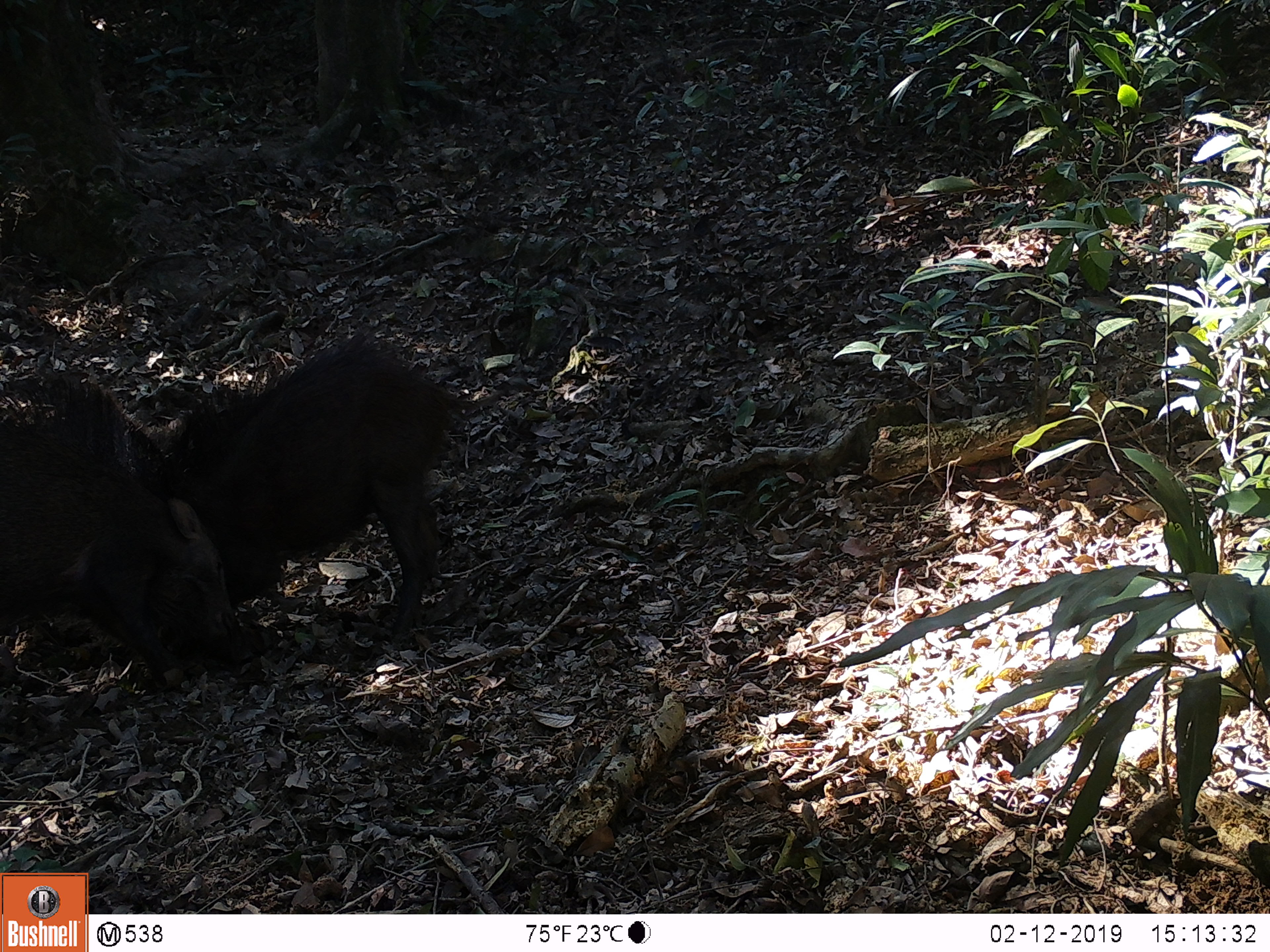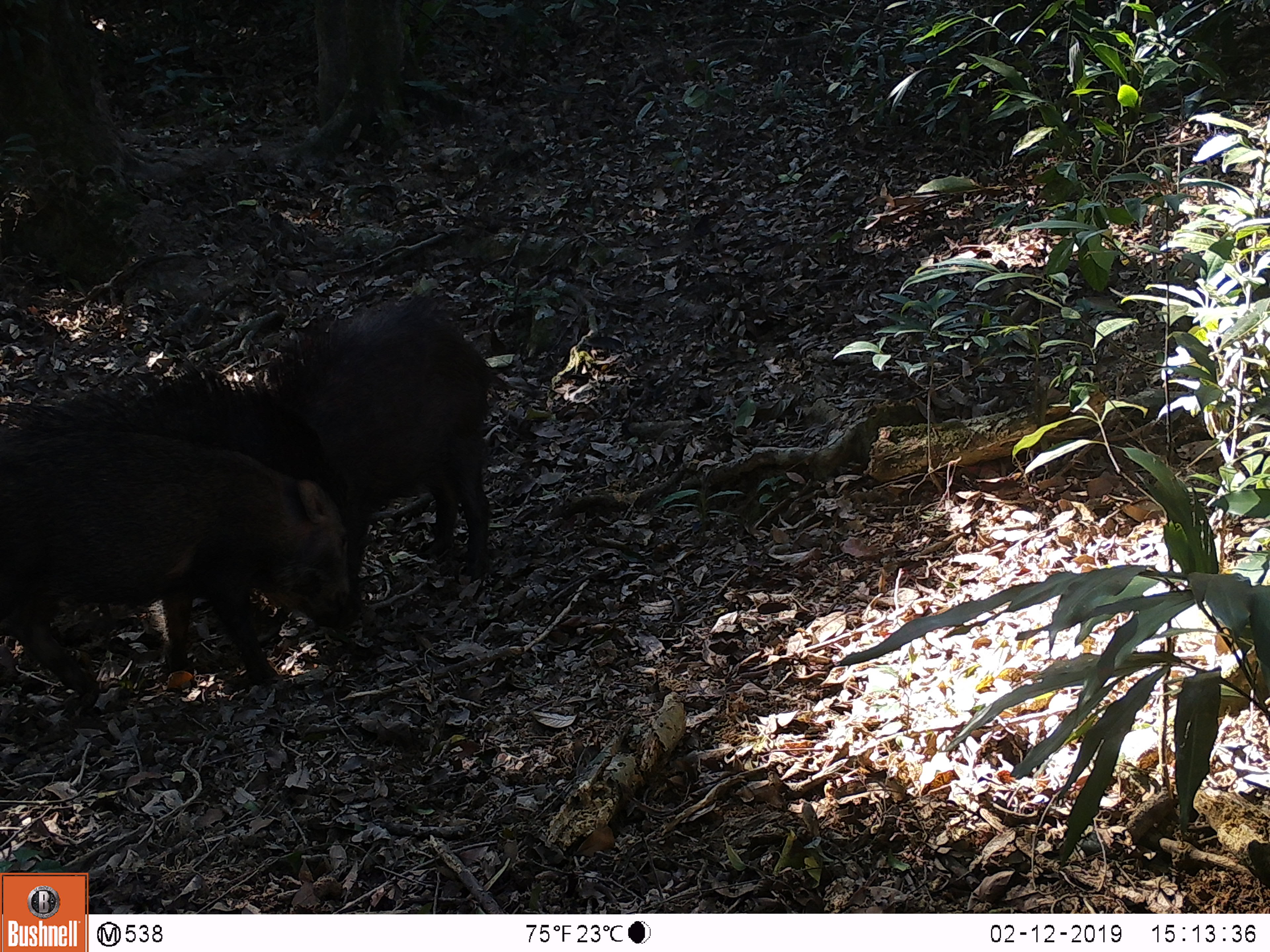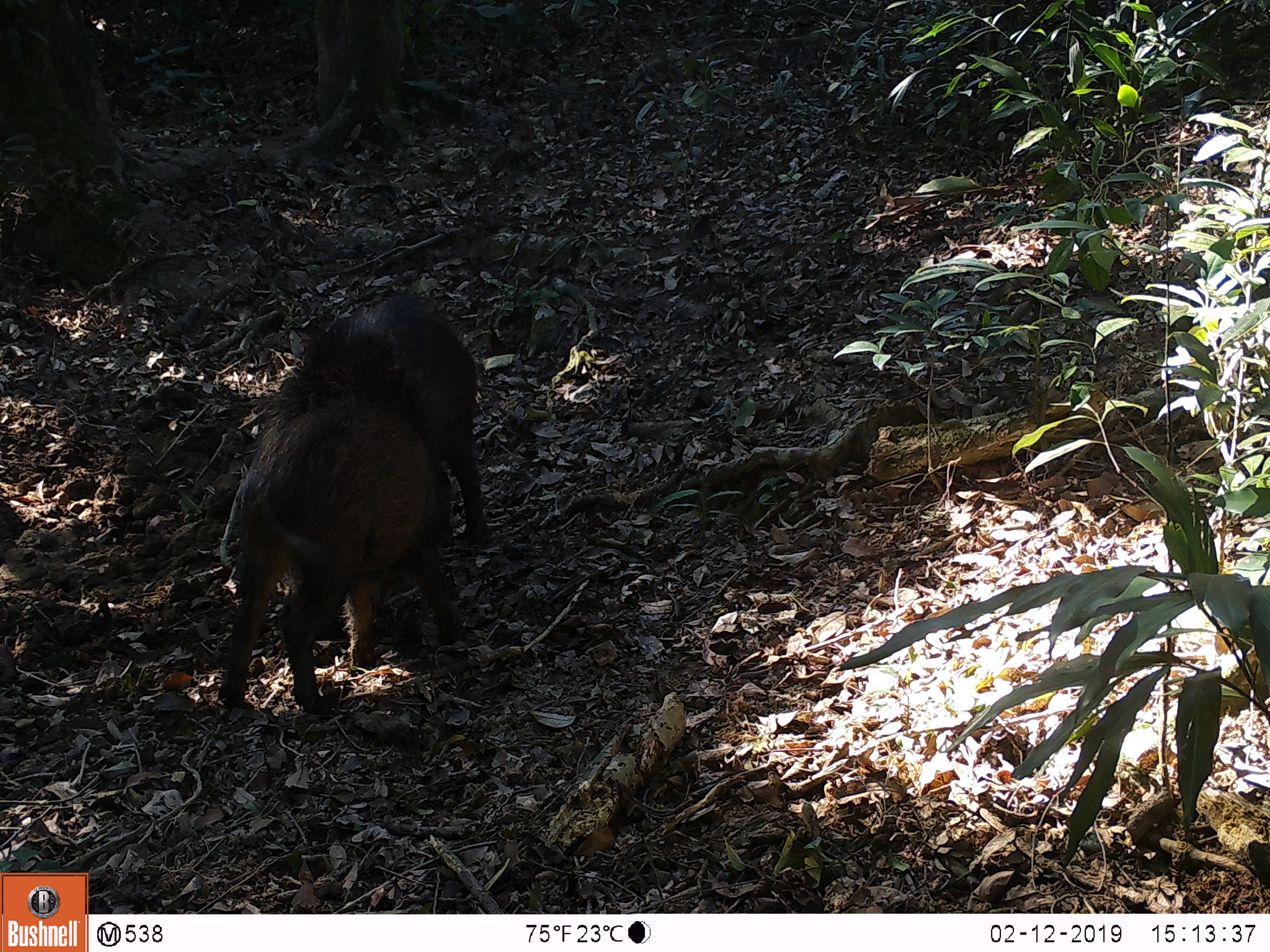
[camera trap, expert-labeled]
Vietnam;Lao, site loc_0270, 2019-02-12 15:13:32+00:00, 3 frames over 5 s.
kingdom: Animalia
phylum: Chordata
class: Mammalia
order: Artiodactyla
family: Suidae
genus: Sus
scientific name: Sus scrofa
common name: eurasian wild pig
Eurasian wild pig (Sus scrofa). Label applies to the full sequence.